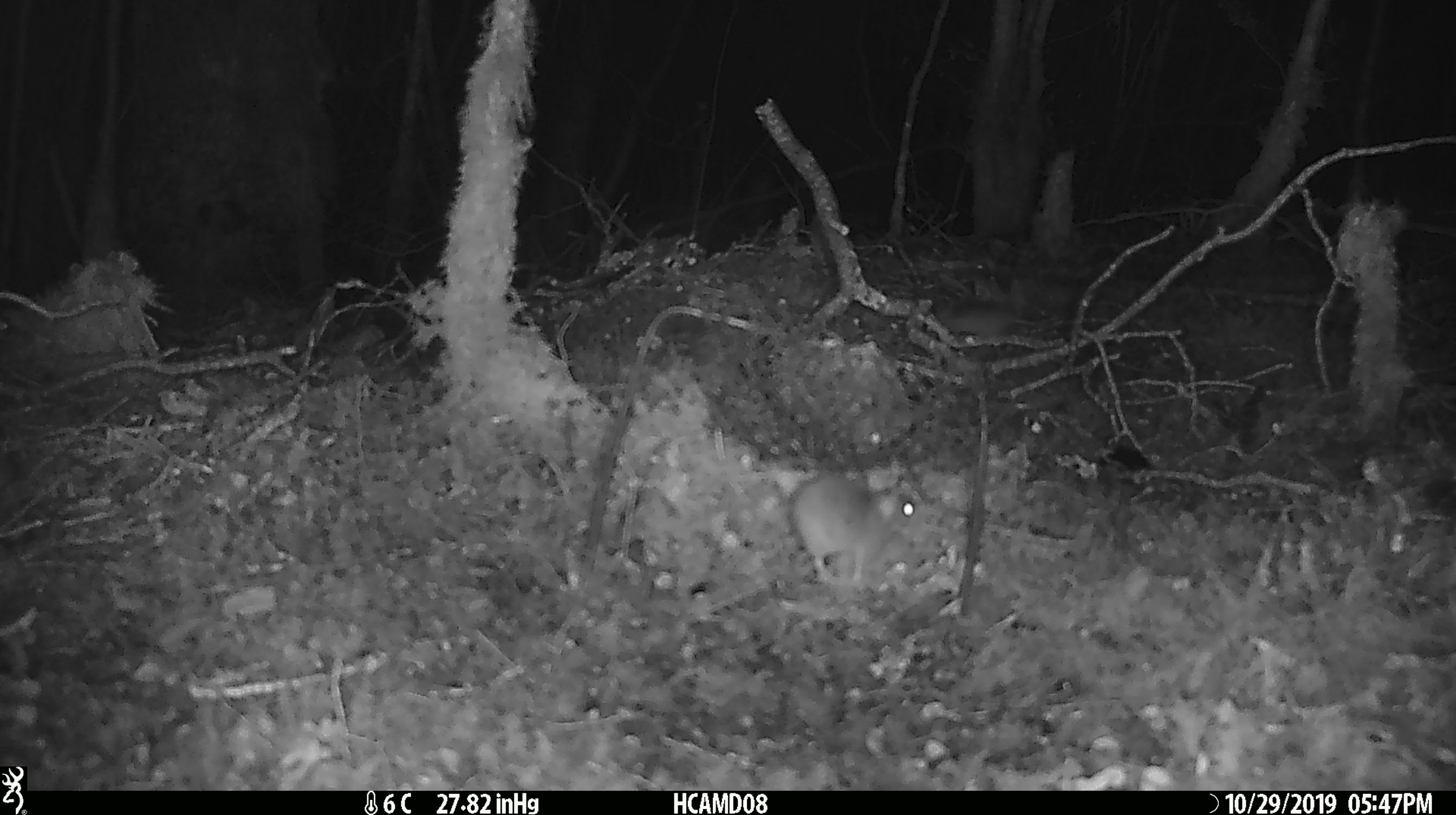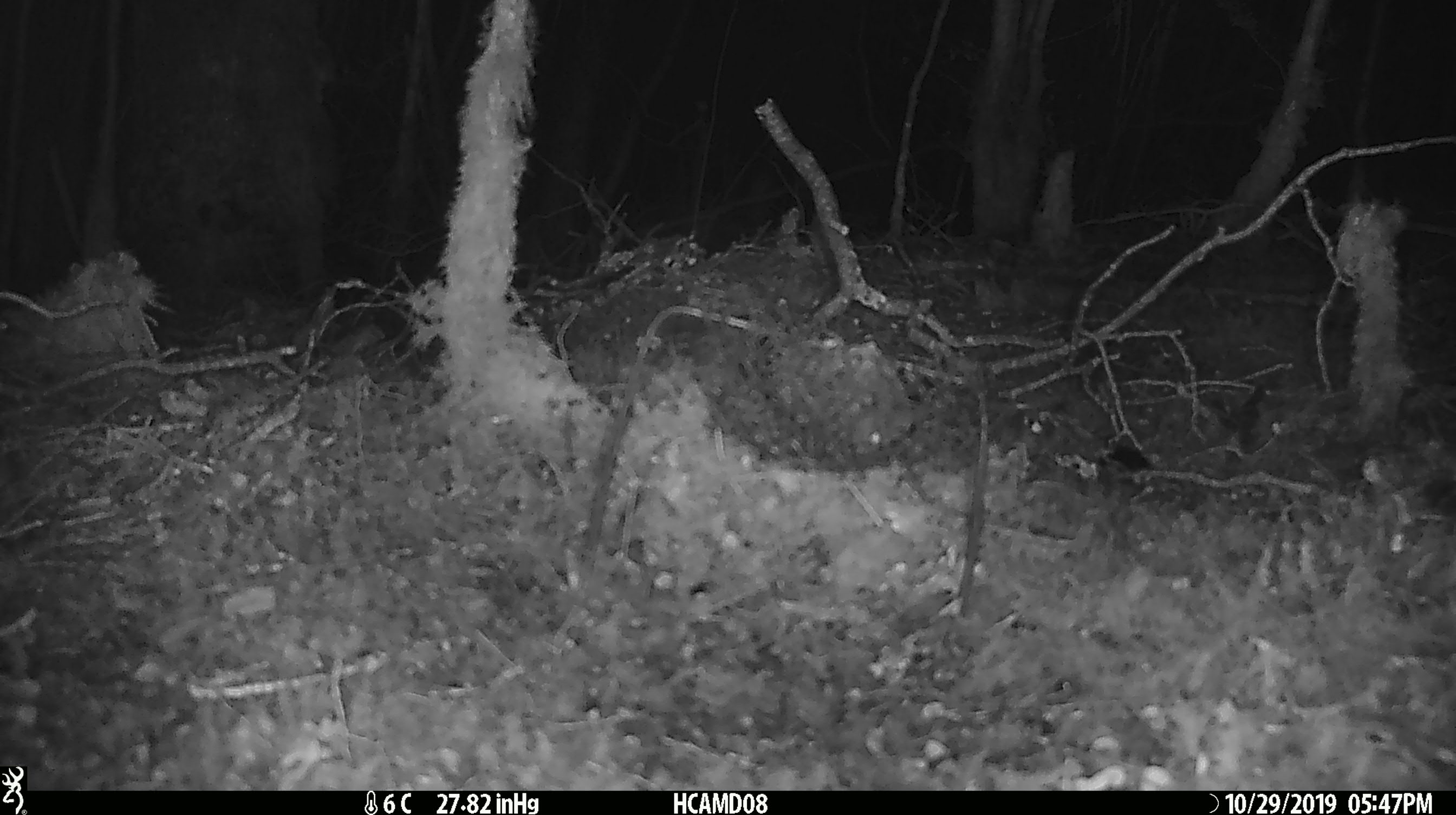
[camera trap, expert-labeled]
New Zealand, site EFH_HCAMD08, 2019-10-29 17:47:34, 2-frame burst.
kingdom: Animalia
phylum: Chordata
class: Mammalia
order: Rodentia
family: Muridae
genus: Mus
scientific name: Mus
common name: mouse